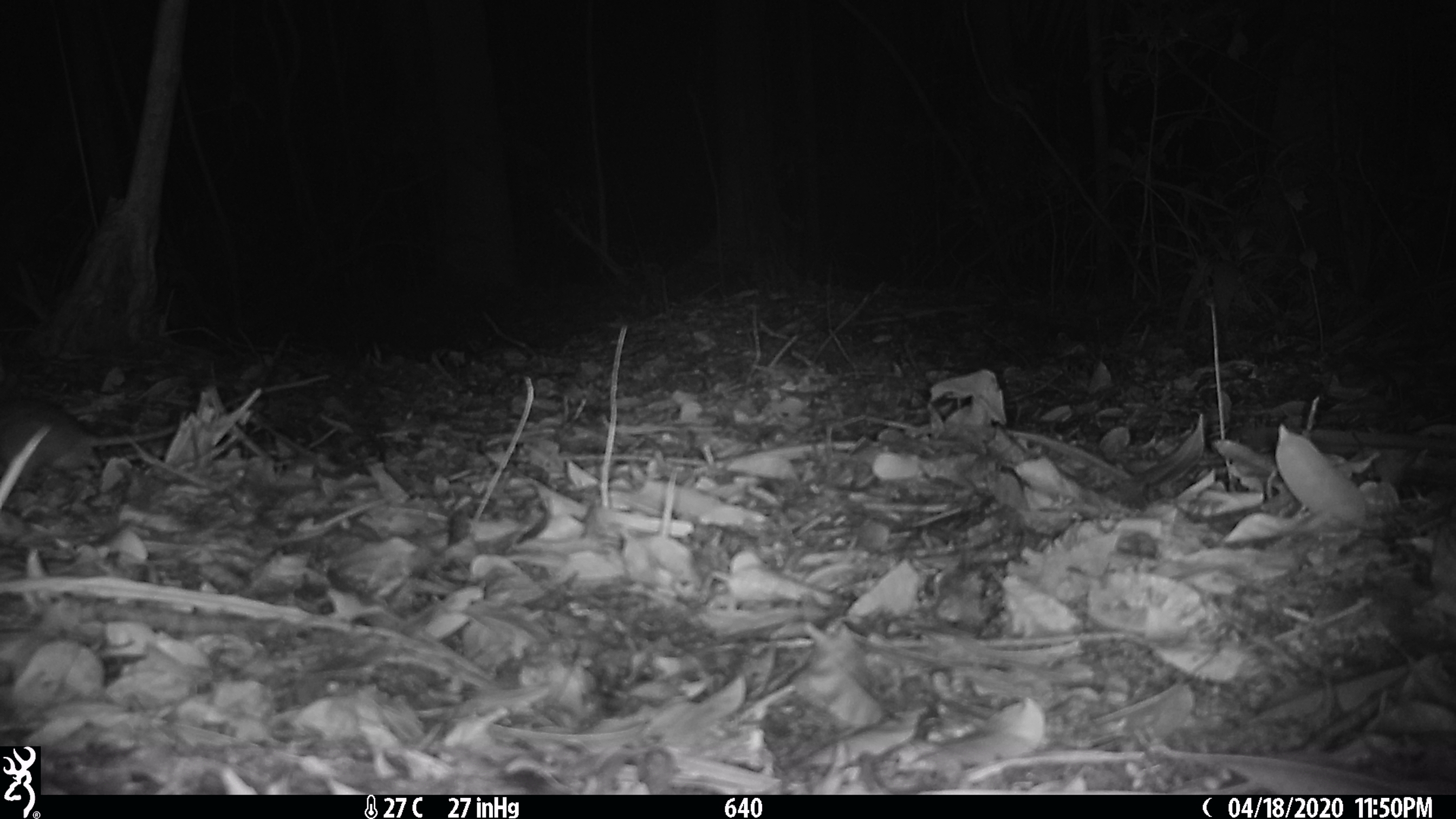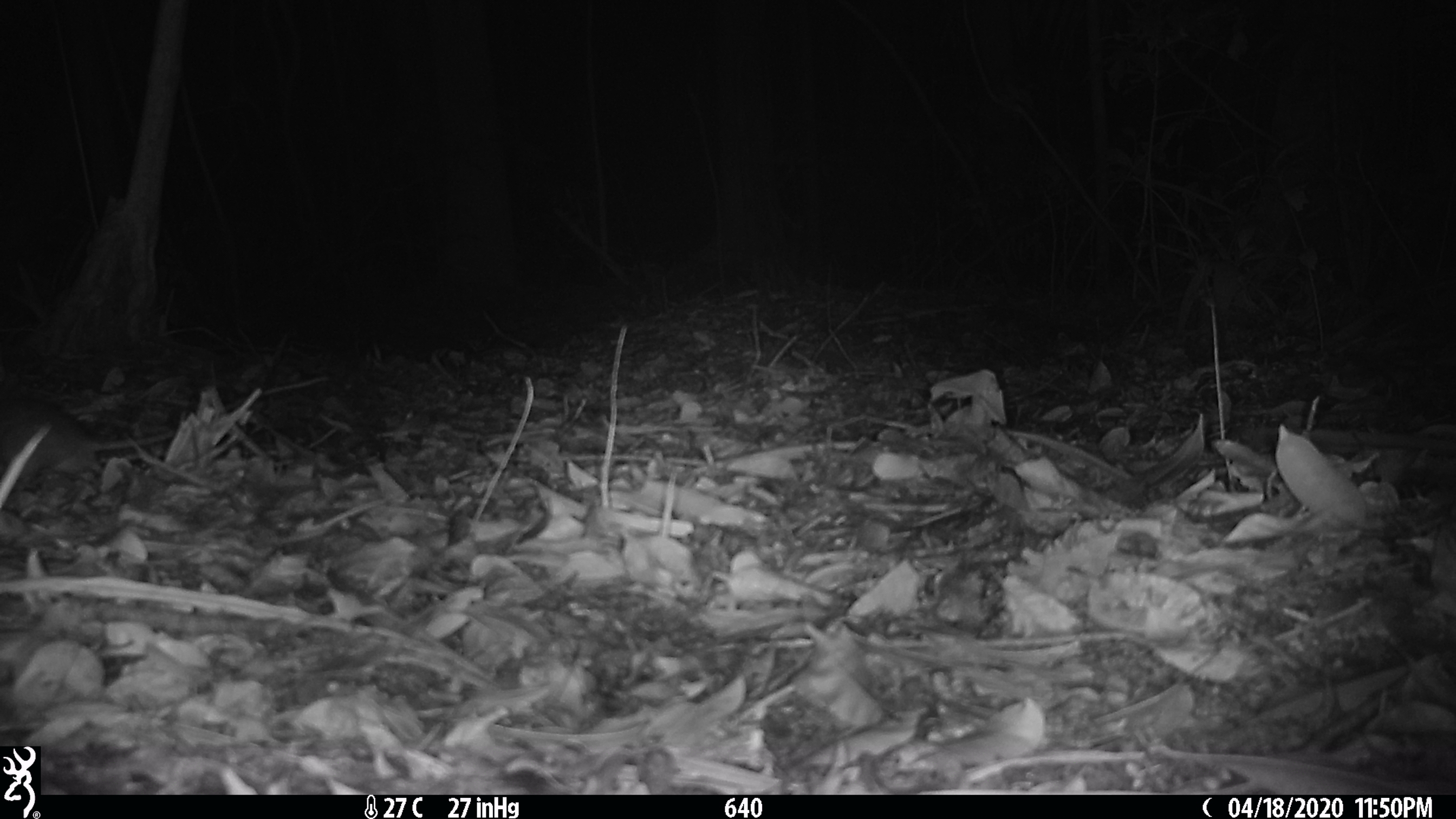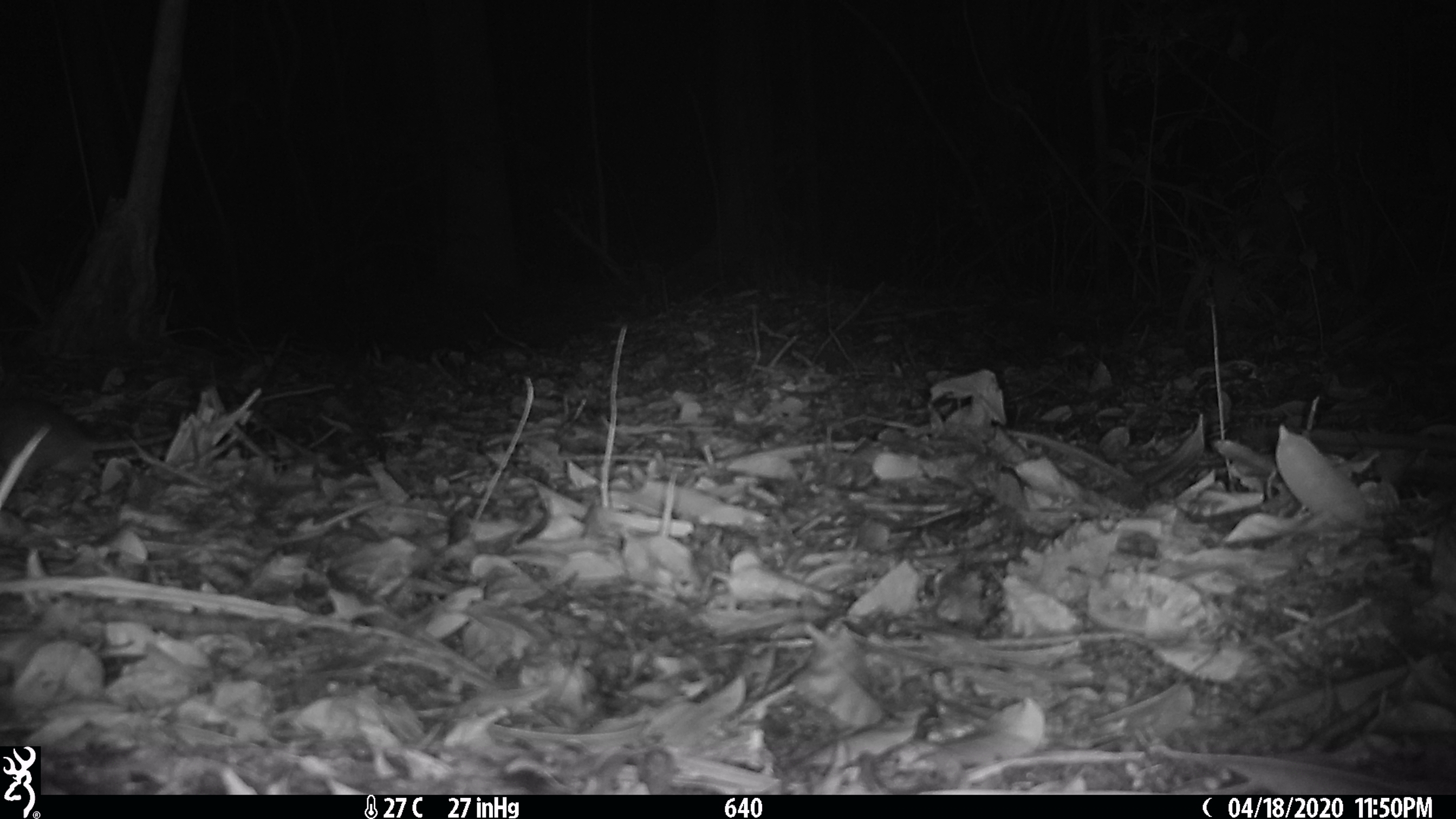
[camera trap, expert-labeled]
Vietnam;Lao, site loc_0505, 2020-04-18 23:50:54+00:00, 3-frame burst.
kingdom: Animalia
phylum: Chordata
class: Mammalia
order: Rodentia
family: Muridae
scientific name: Muridae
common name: old-world mice and rats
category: unidentified murid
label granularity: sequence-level